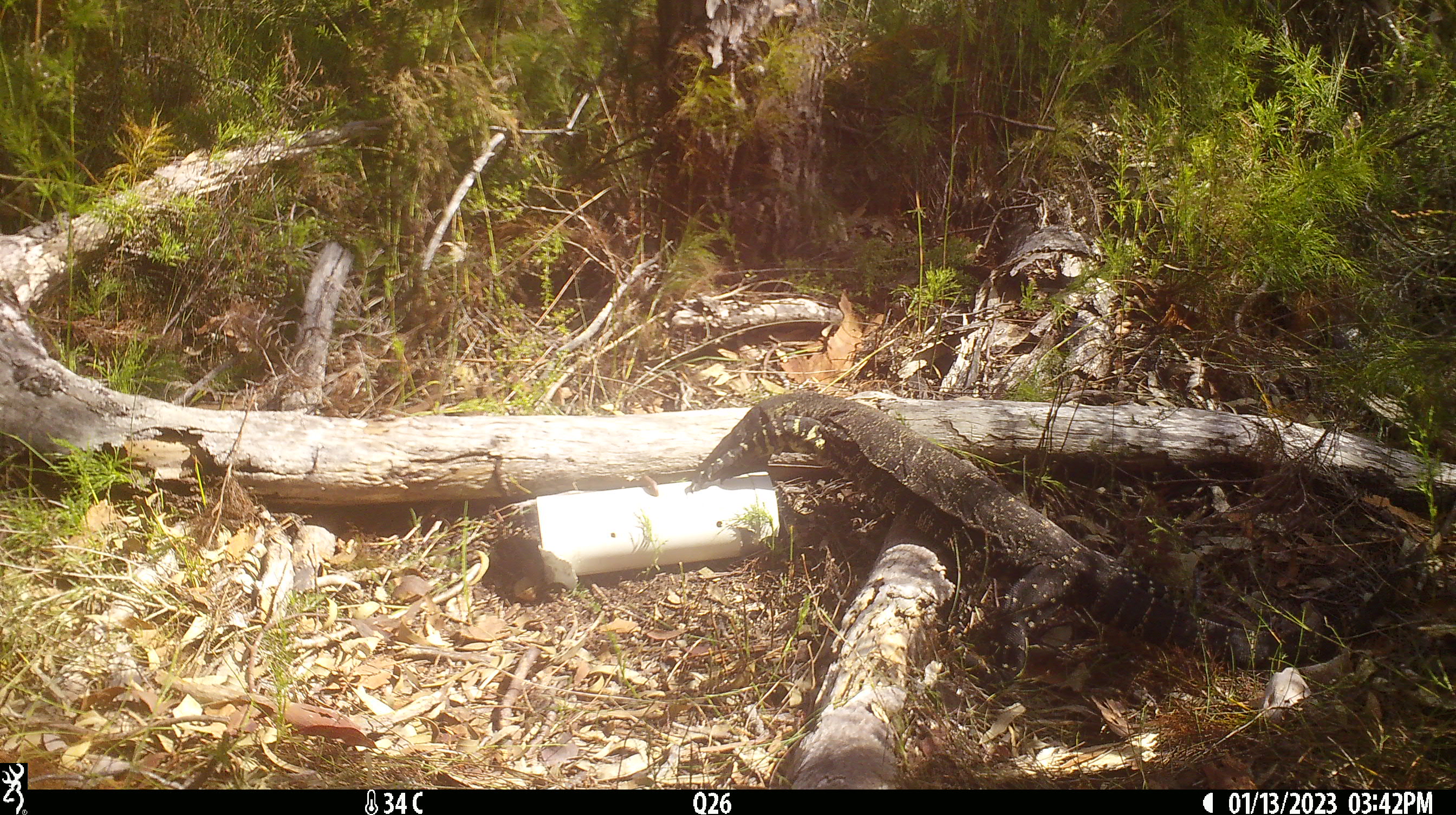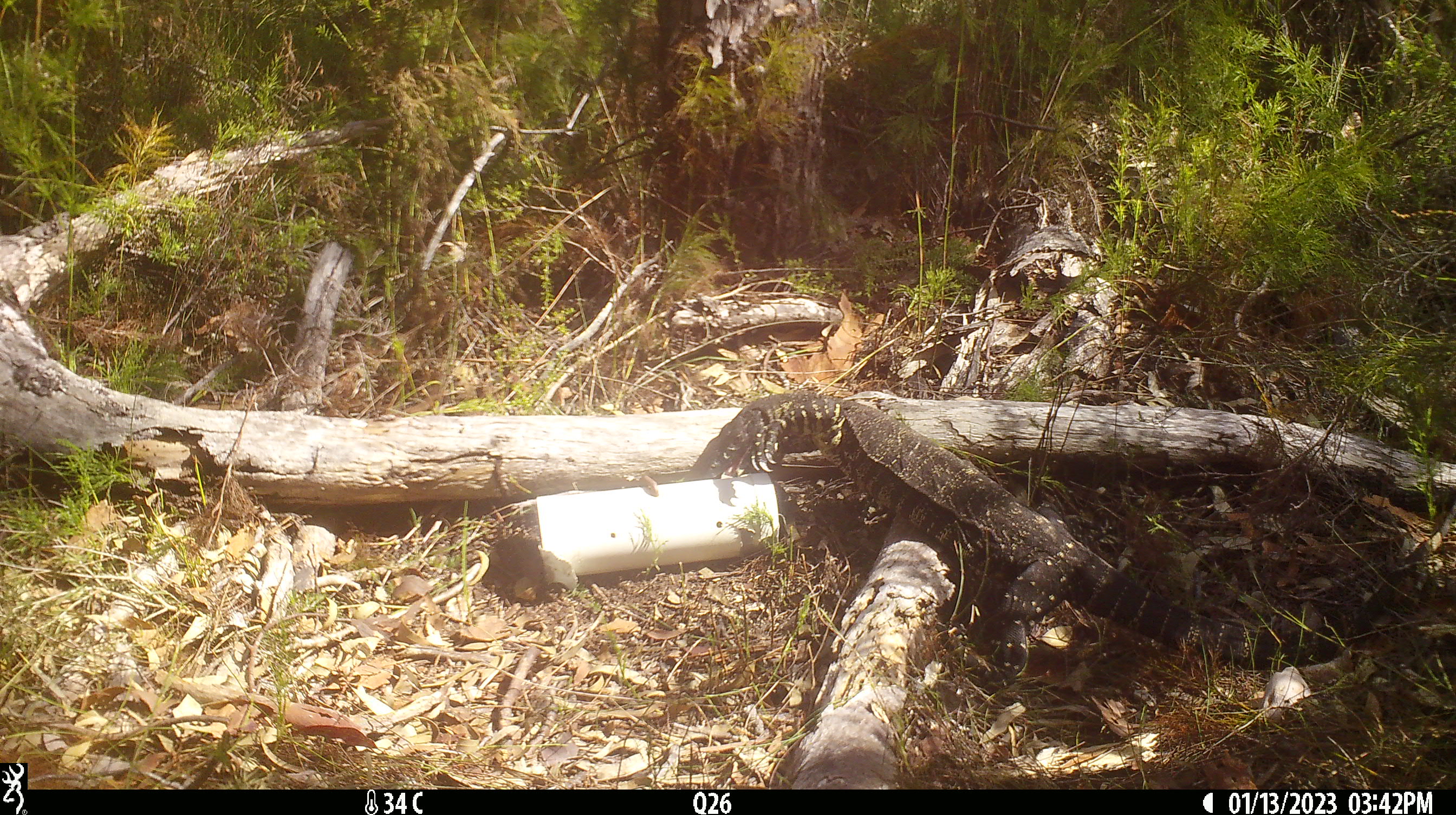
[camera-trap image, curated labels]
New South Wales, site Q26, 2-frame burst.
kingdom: Animalia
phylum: Chordata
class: Reptilia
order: Squamata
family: Varanidae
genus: Varanus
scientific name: Varanus varius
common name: lace monitor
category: goanna